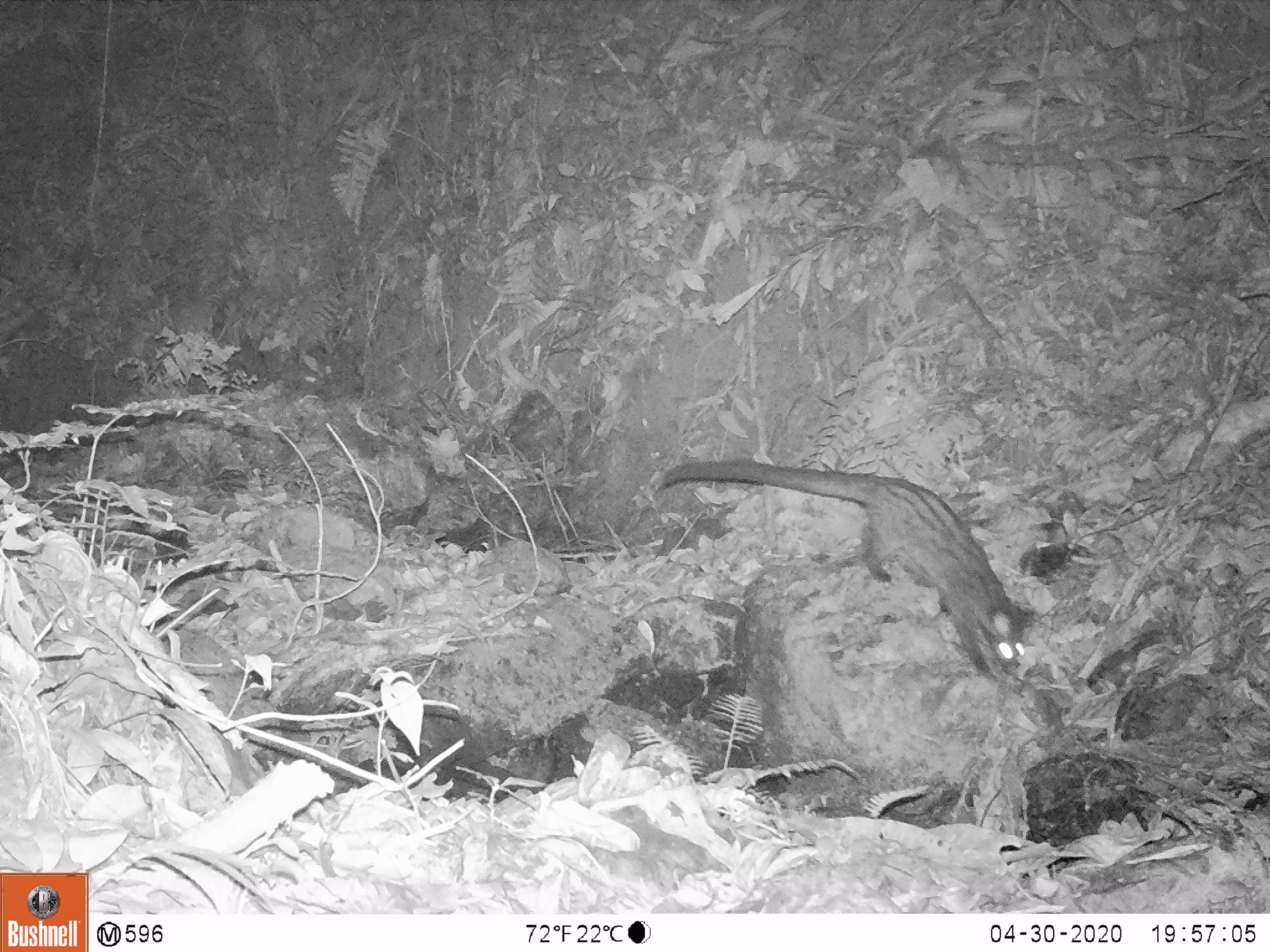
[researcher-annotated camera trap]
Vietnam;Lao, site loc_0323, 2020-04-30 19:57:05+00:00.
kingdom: Animalia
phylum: Chordata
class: Mammalia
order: Carnivora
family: Viverridae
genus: Paradoxurus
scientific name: Paradoxurus hermaphroditus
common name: common palm civet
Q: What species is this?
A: Common palm civet (Paradoxurus hermaphroditus).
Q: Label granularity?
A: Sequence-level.